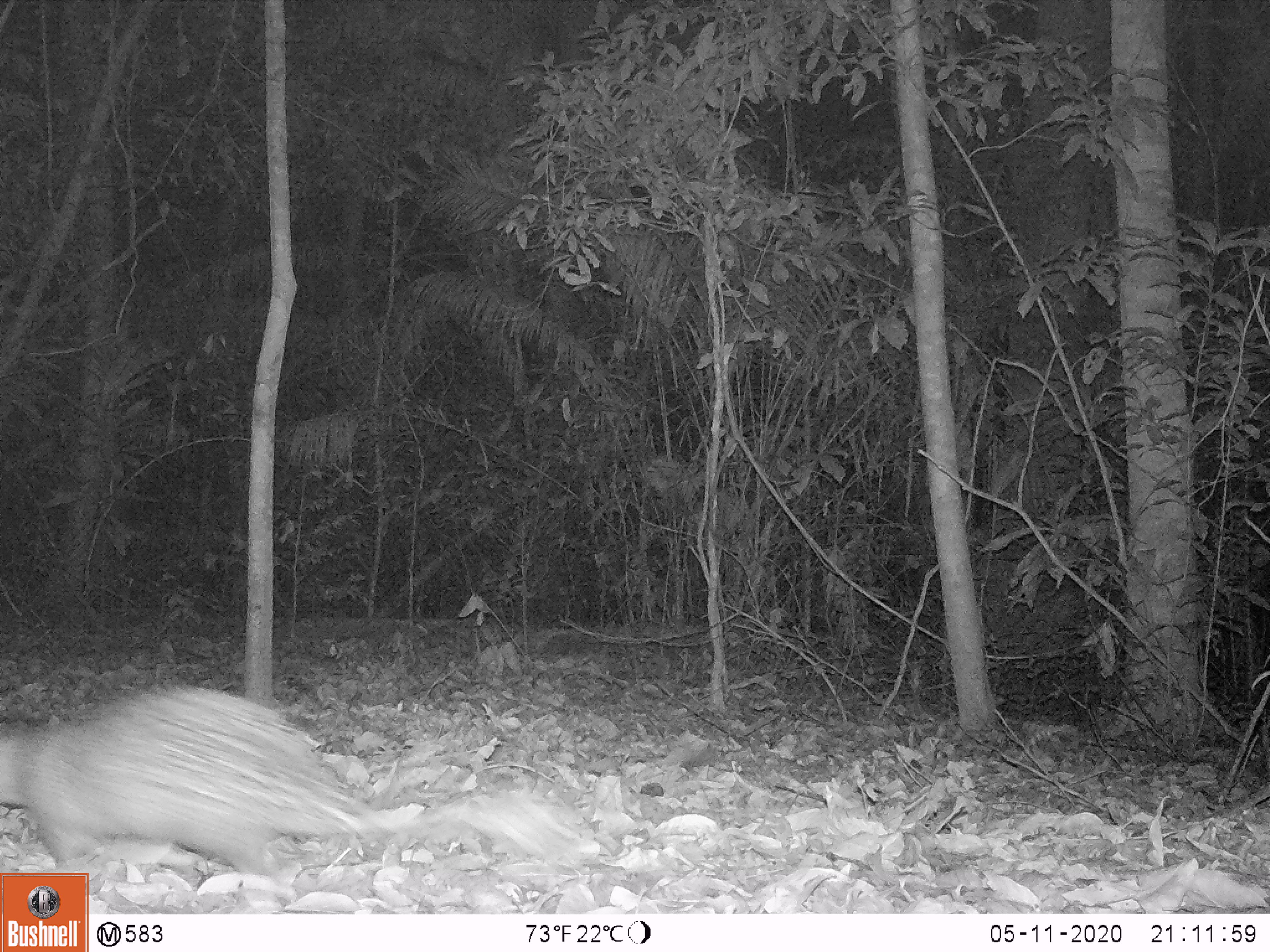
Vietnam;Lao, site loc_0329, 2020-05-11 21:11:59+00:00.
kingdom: Animalia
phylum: Chordata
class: Mammalia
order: Rodentia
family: Hystricidae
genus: Atherurus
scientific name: Atherurus macrourus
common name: asiatic brush-tailed porcupine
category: asiatic brush tailed porcupine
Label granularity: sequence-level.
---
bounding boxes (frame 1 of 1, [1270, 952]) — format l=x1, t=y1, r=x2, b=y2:
asiatic brush tailed porcupine: l=0, t=680, r=384, b=911